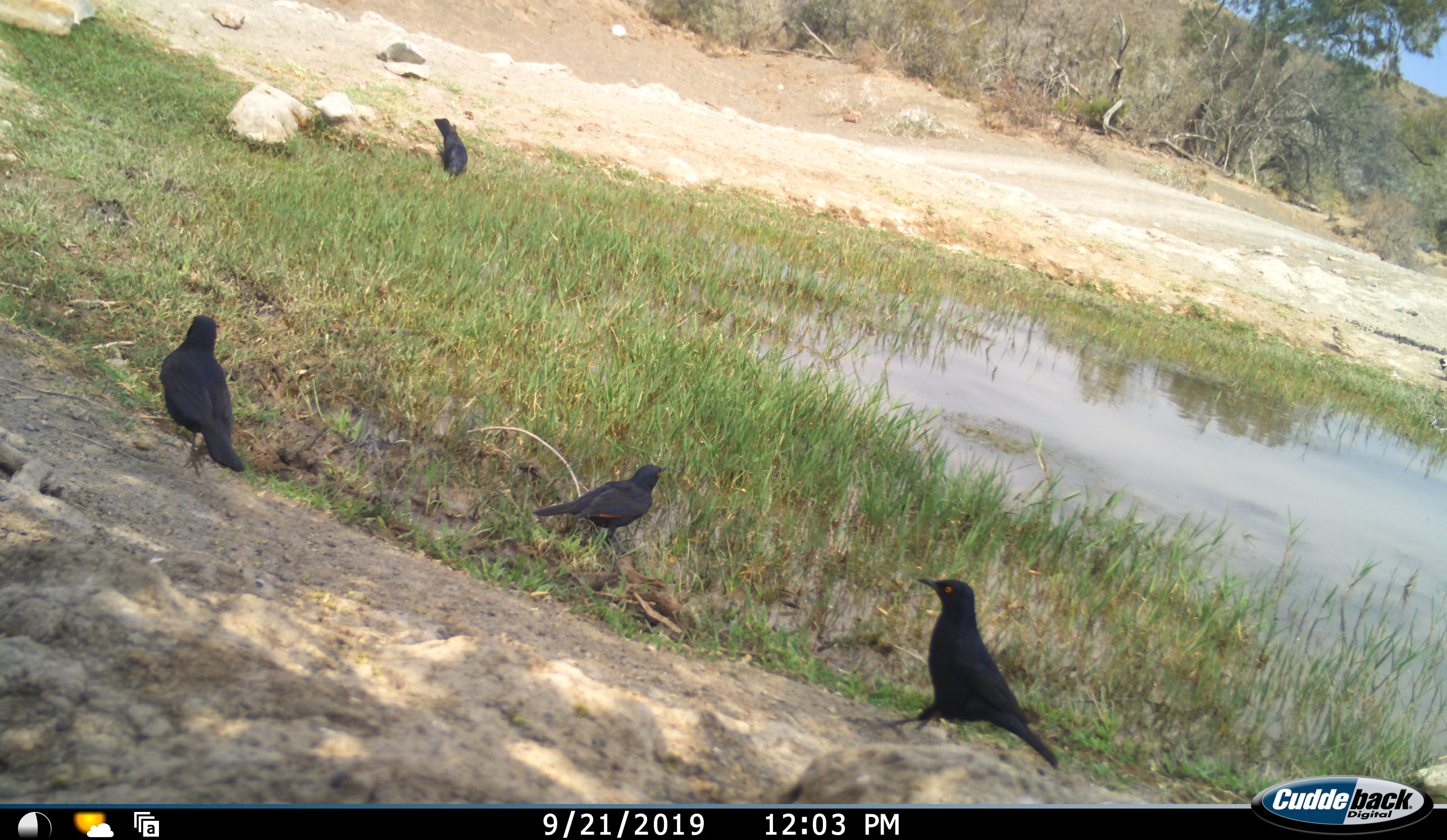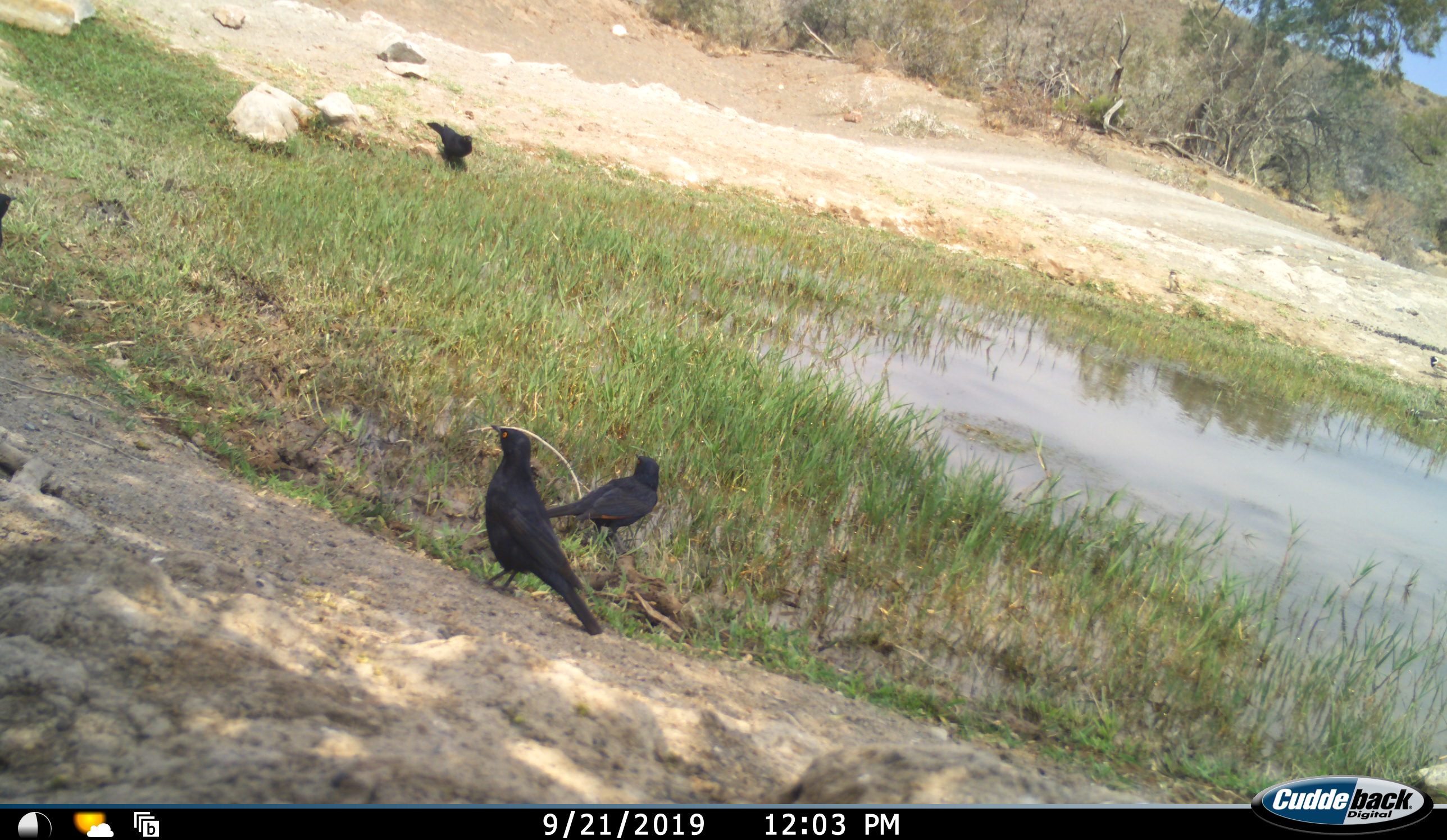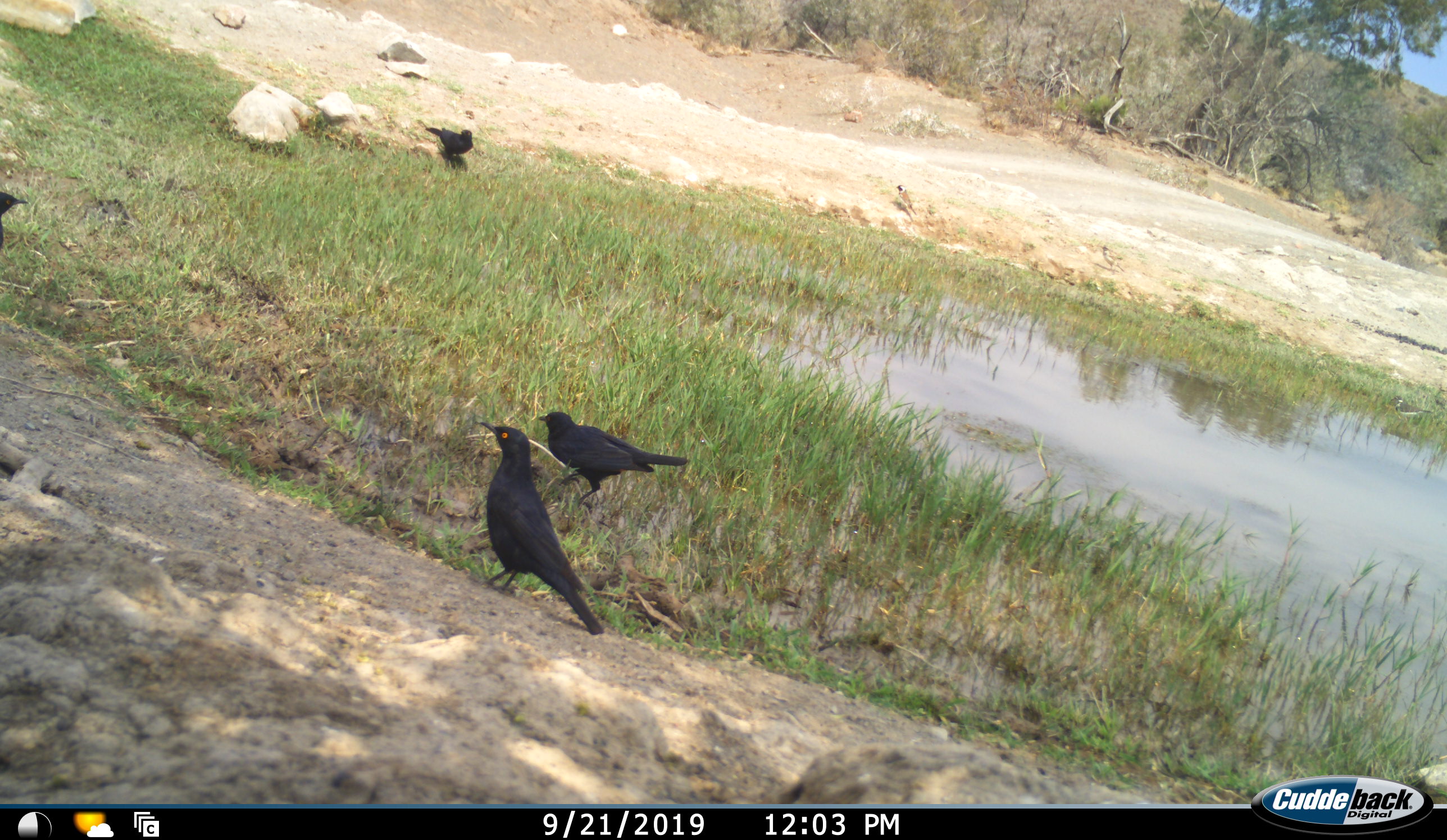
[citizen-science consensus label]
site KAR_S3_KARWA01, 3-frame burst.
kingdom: Animalia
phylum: Chordata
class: Aves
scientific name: Aves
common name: bird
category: birdother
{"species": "birdother (bird) (Aves)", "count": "7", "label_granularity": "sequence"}